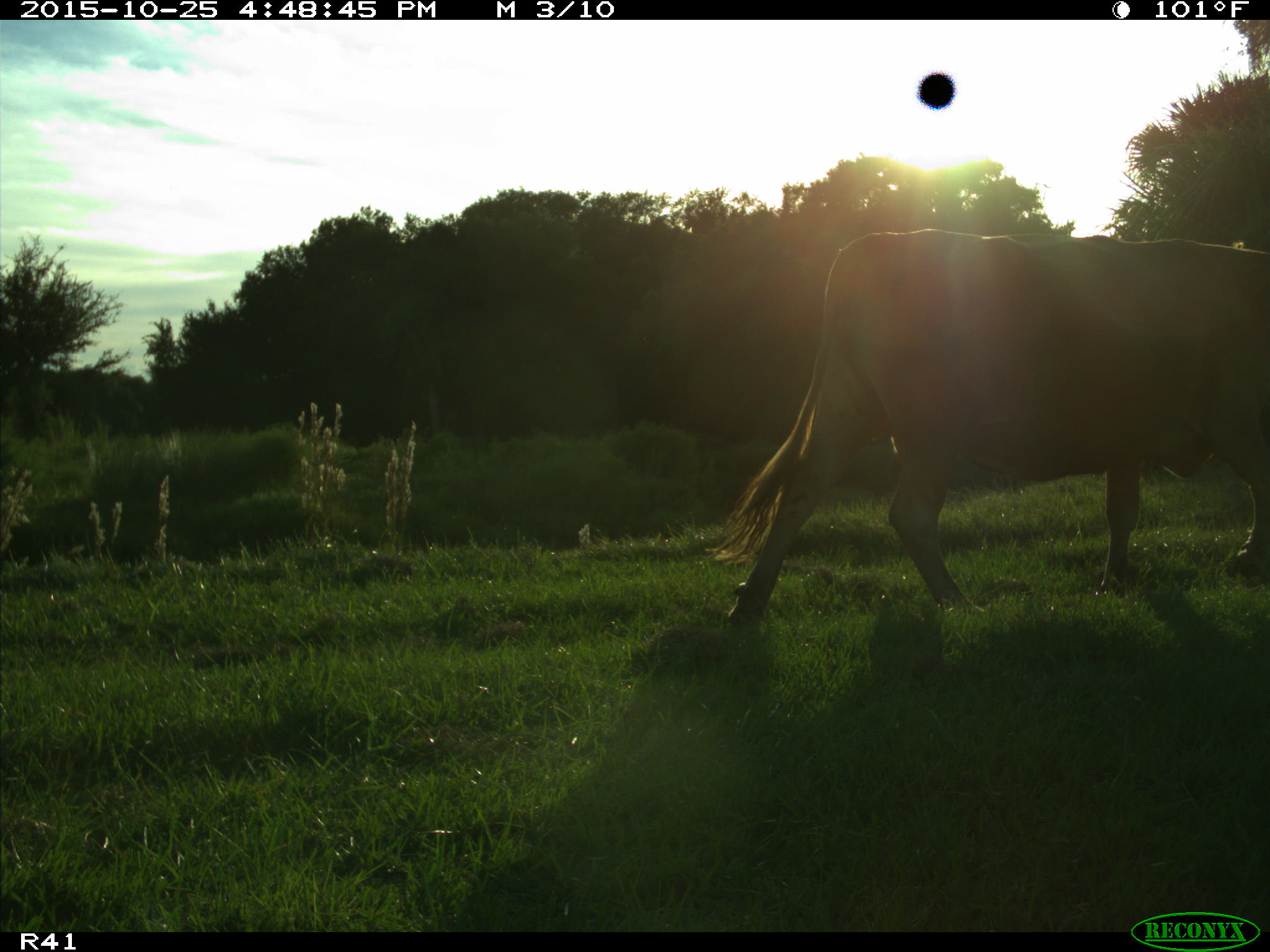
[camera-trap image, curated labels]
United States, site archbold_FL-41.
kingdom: Animalia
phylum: Chordata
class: Mammalia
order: Artiodactyla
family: Bovidae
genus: Bos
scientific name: Bos taurus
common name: domestic cow